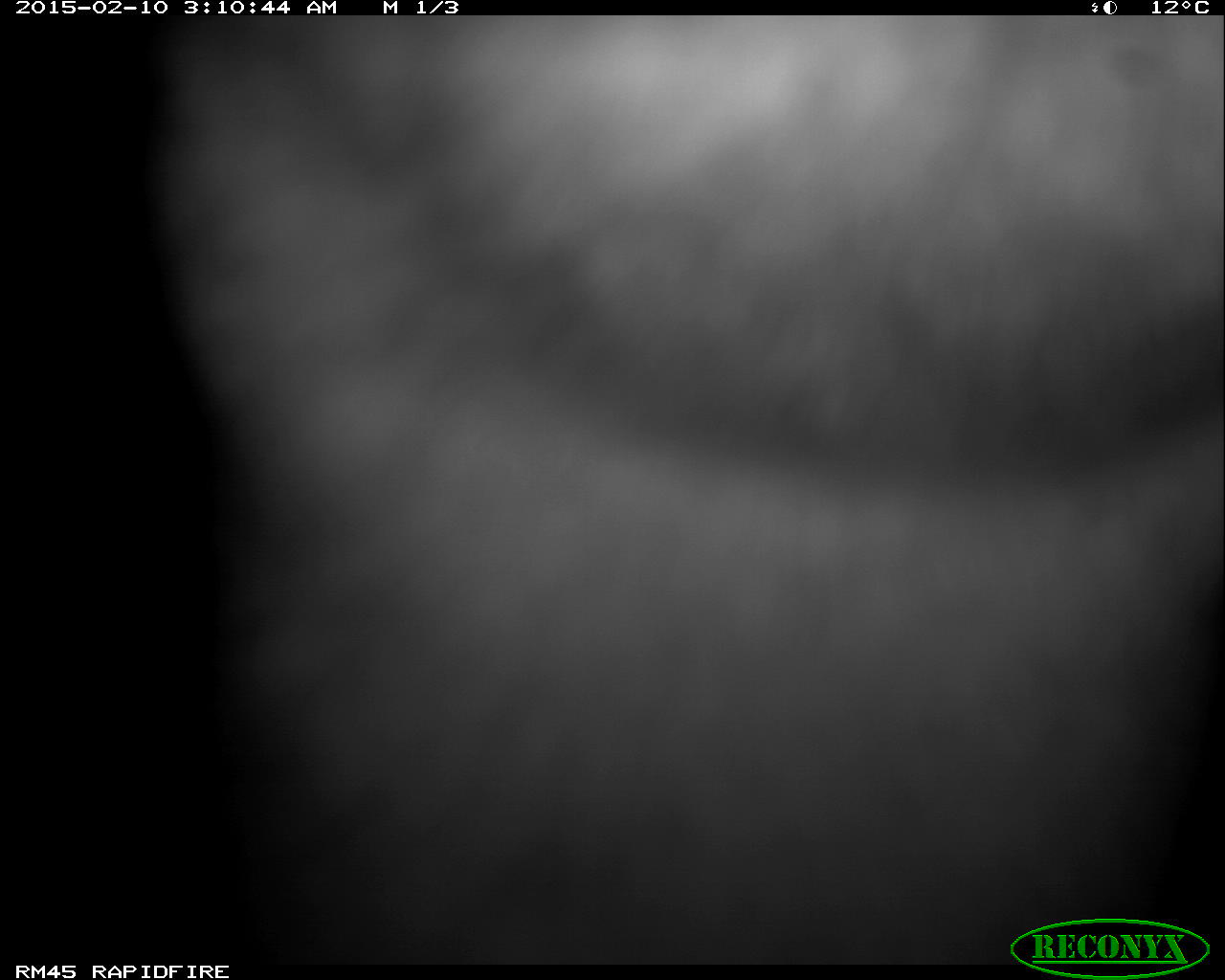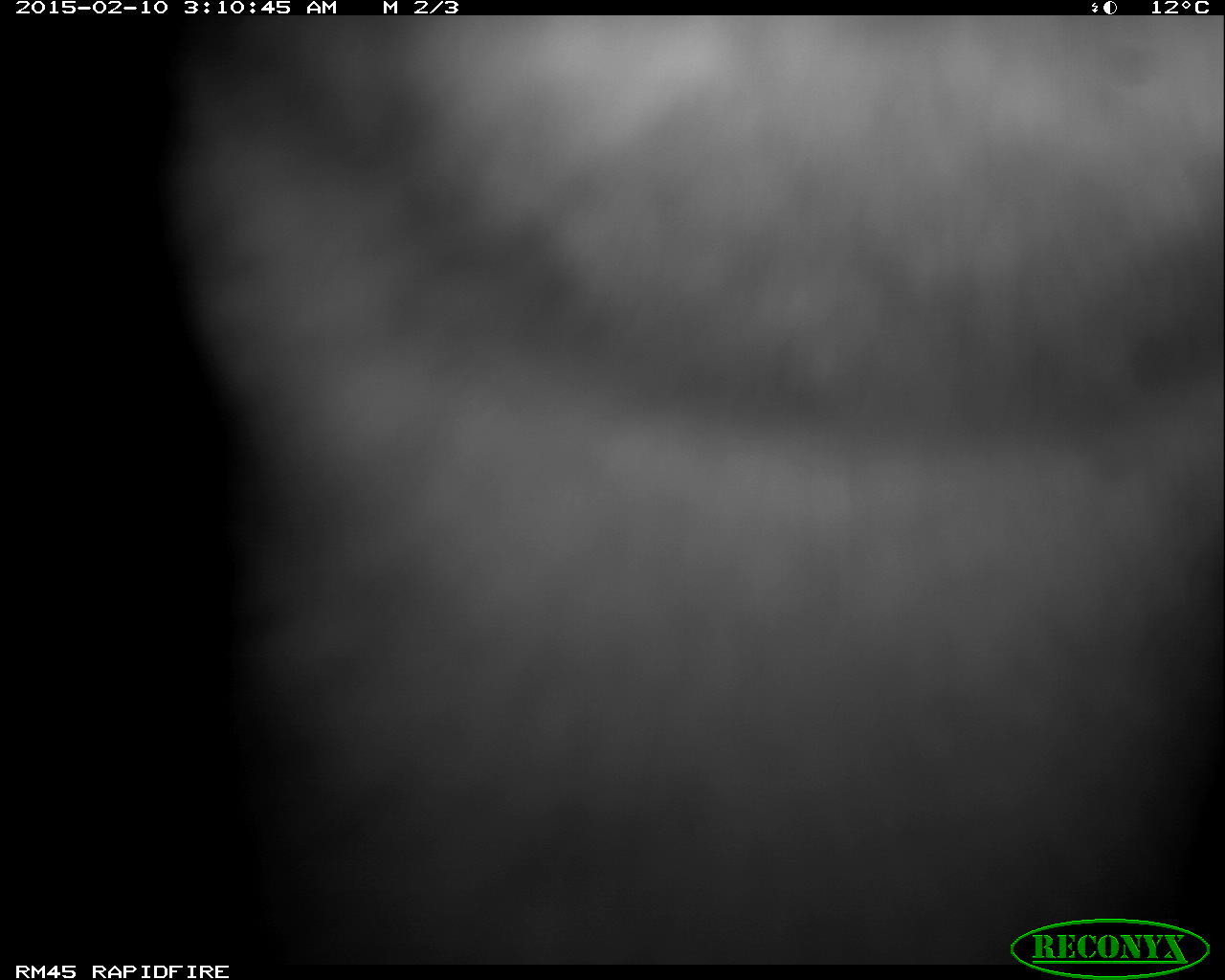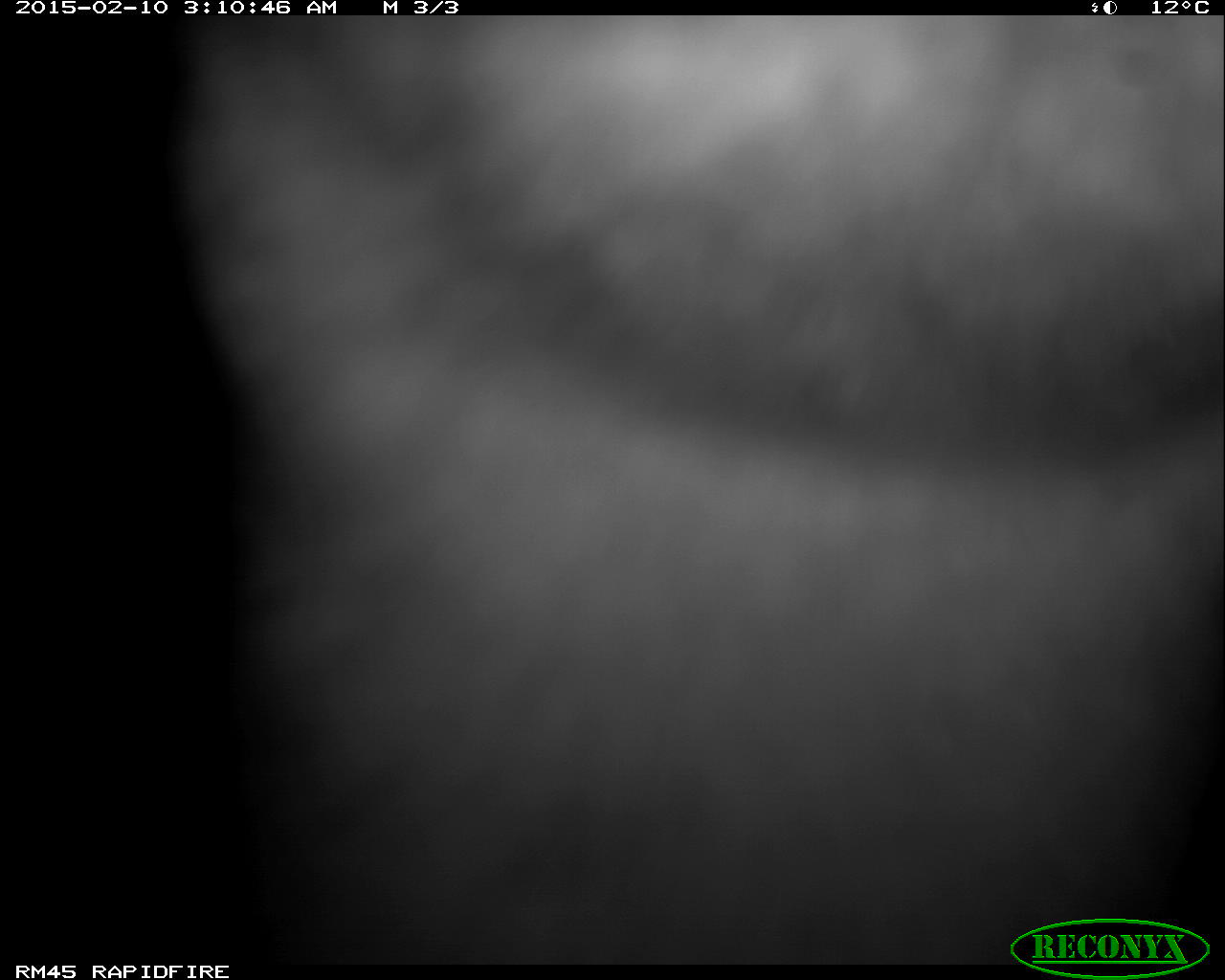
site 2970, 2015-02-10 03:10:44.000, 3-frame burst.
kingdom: Animalia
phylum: Chordata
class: Mammalia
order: Carnivora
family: Hyaenidae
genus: Proteles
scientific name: Proteles cristatus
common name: aardwolf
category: proteles cristata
Proteles cristata (aardwolf) (Proteles cristatus), count 1.